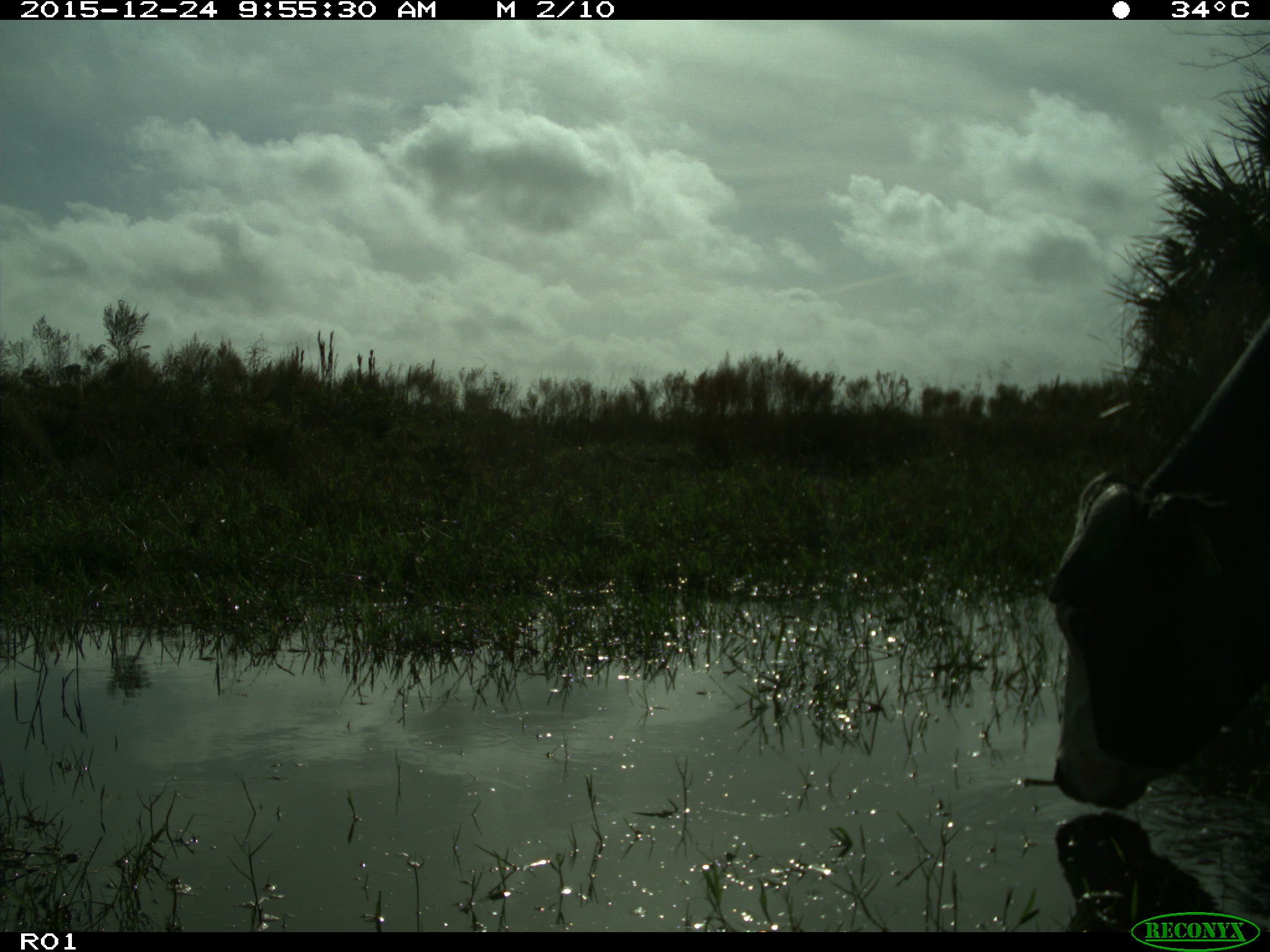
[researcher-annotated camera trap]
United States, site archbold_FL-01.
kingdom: Animalia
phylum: Chordata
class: Mammalia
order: Artiodactyla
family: Bovidae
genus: Bos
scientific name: Bos taurus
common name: domestic cow